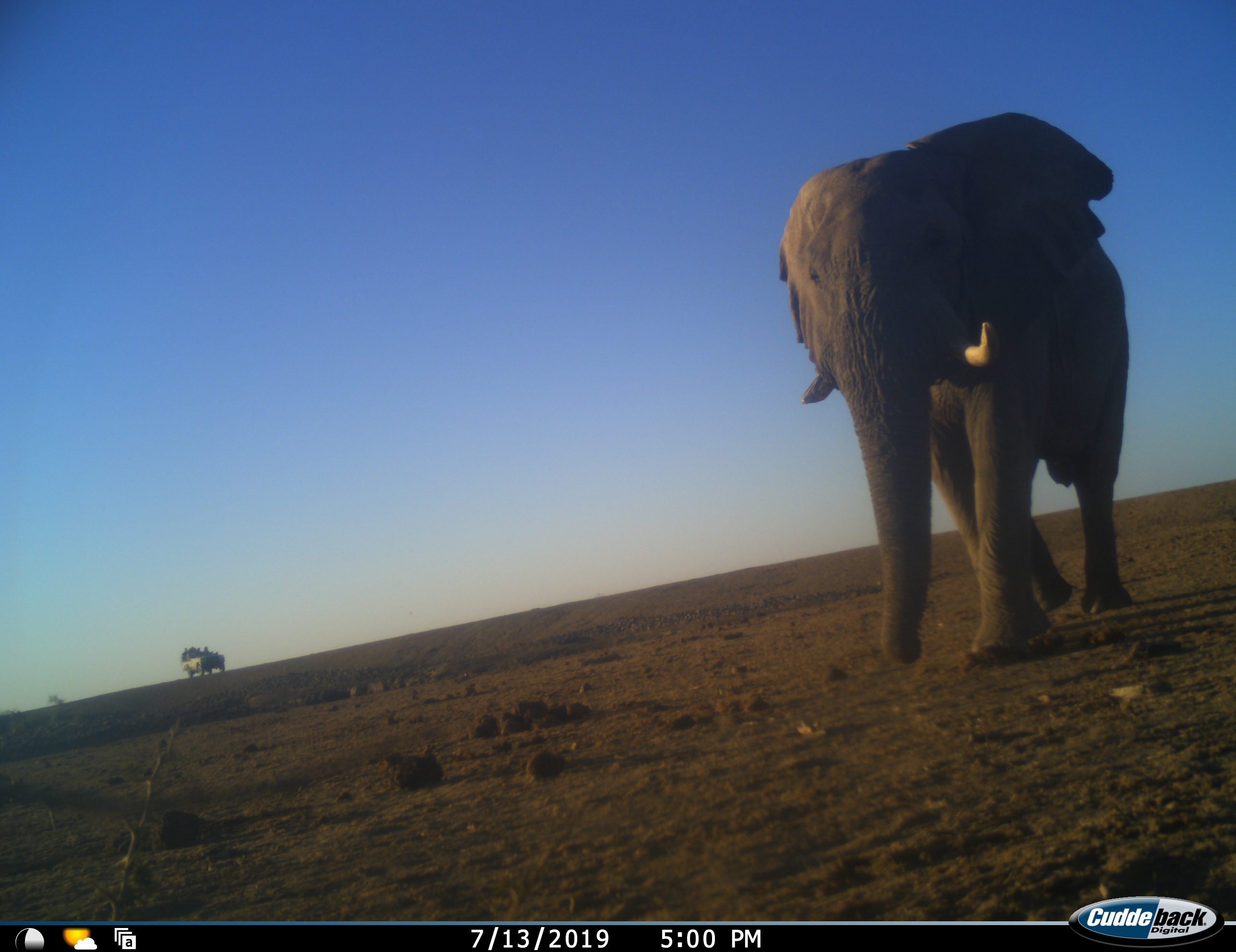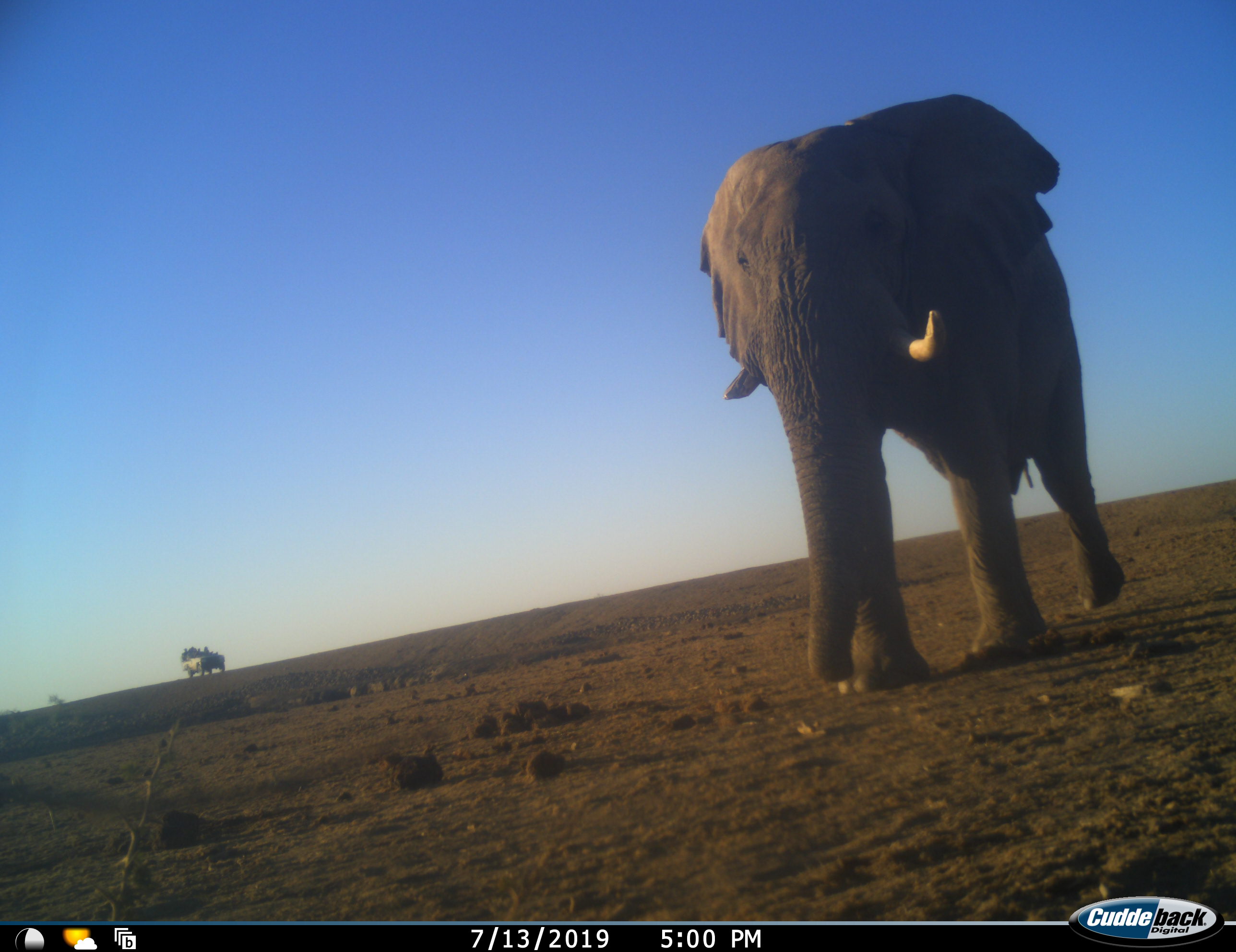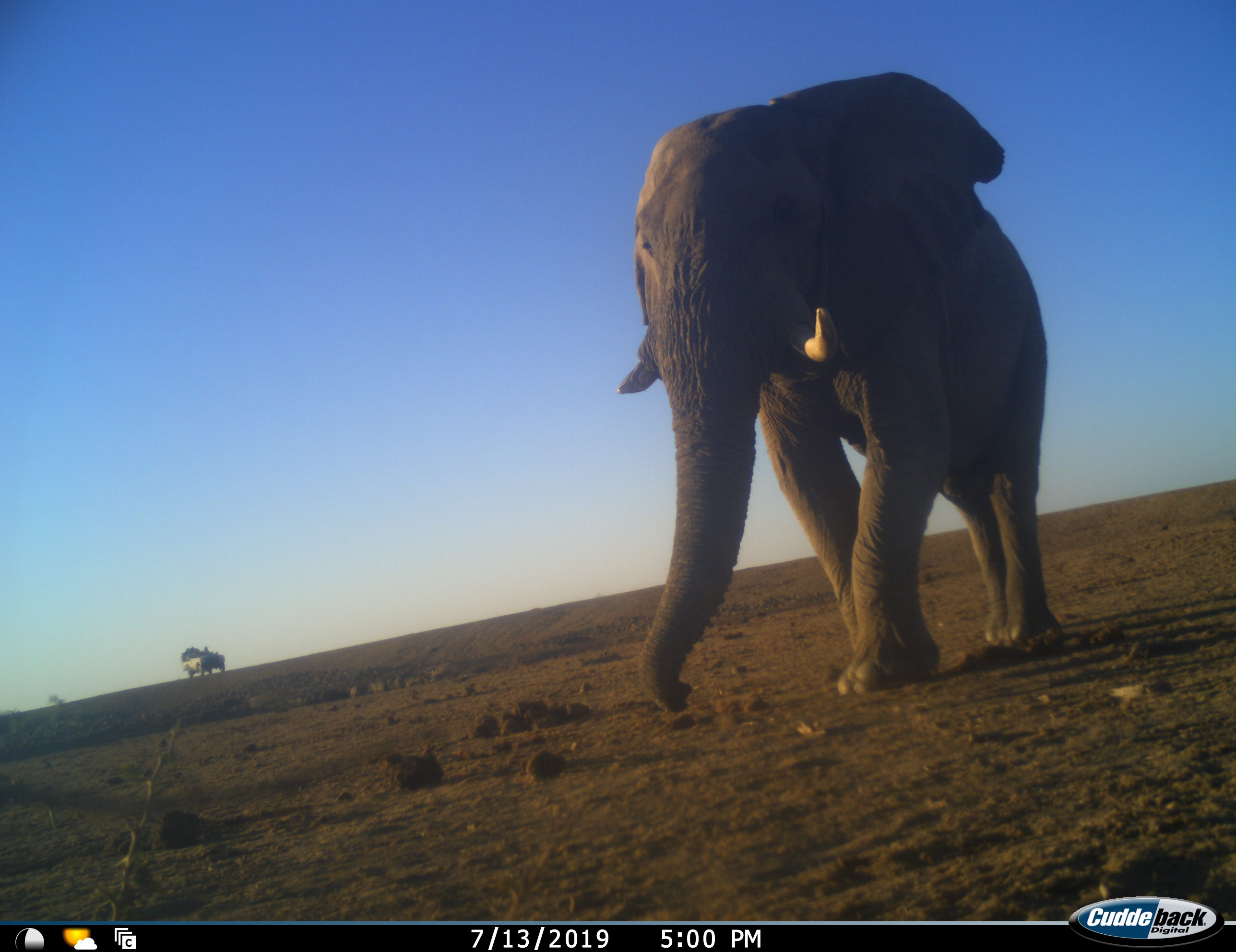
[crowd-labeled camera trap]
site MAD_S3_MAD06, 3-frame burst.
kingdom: Animalia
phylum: Chordata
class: Mammalia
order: Proboscidea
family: Elephantidae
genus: Loxodonta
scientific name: Loxodonta africana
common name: african bush elephant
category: elephant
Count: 1.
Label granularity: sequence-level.